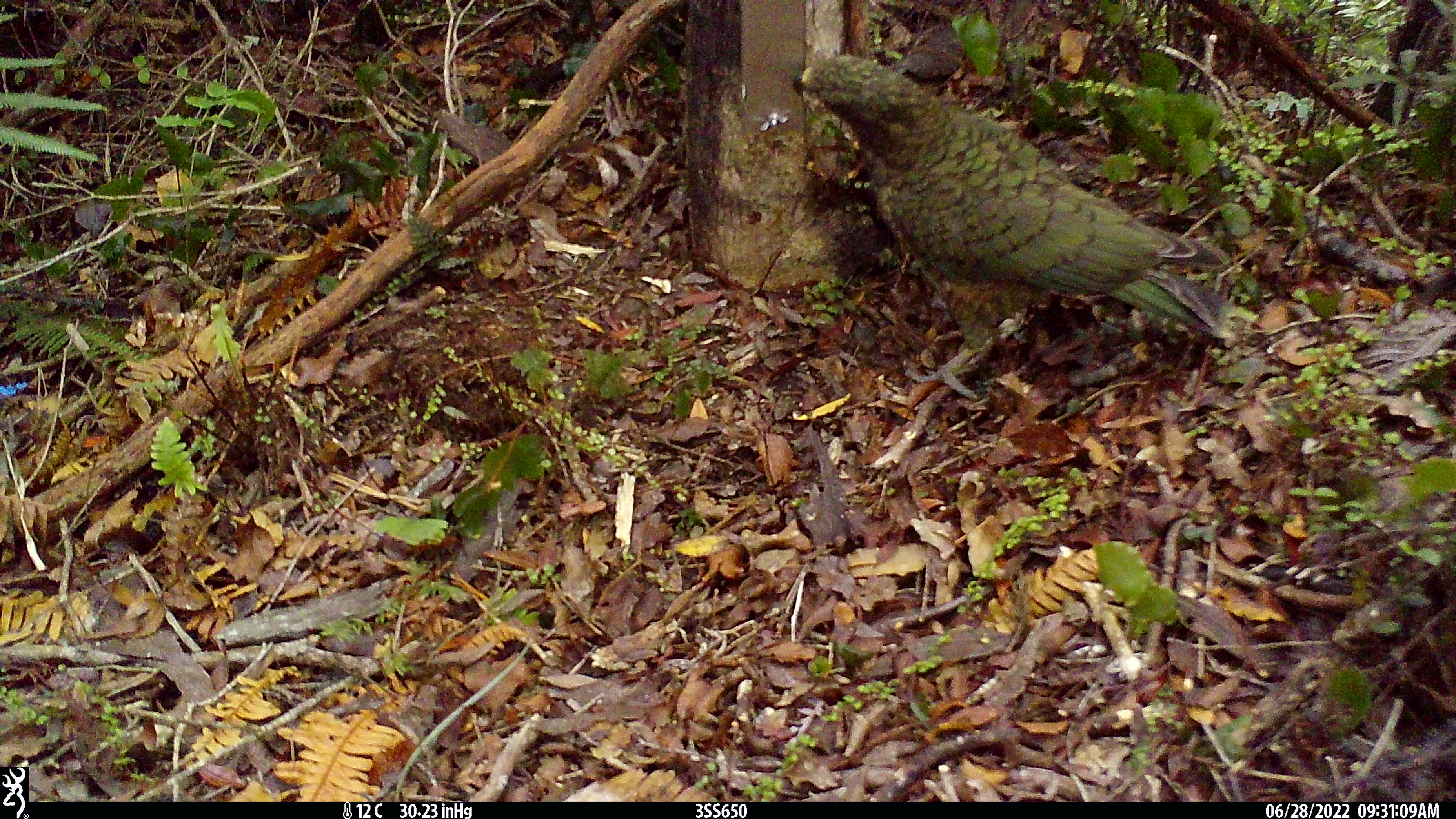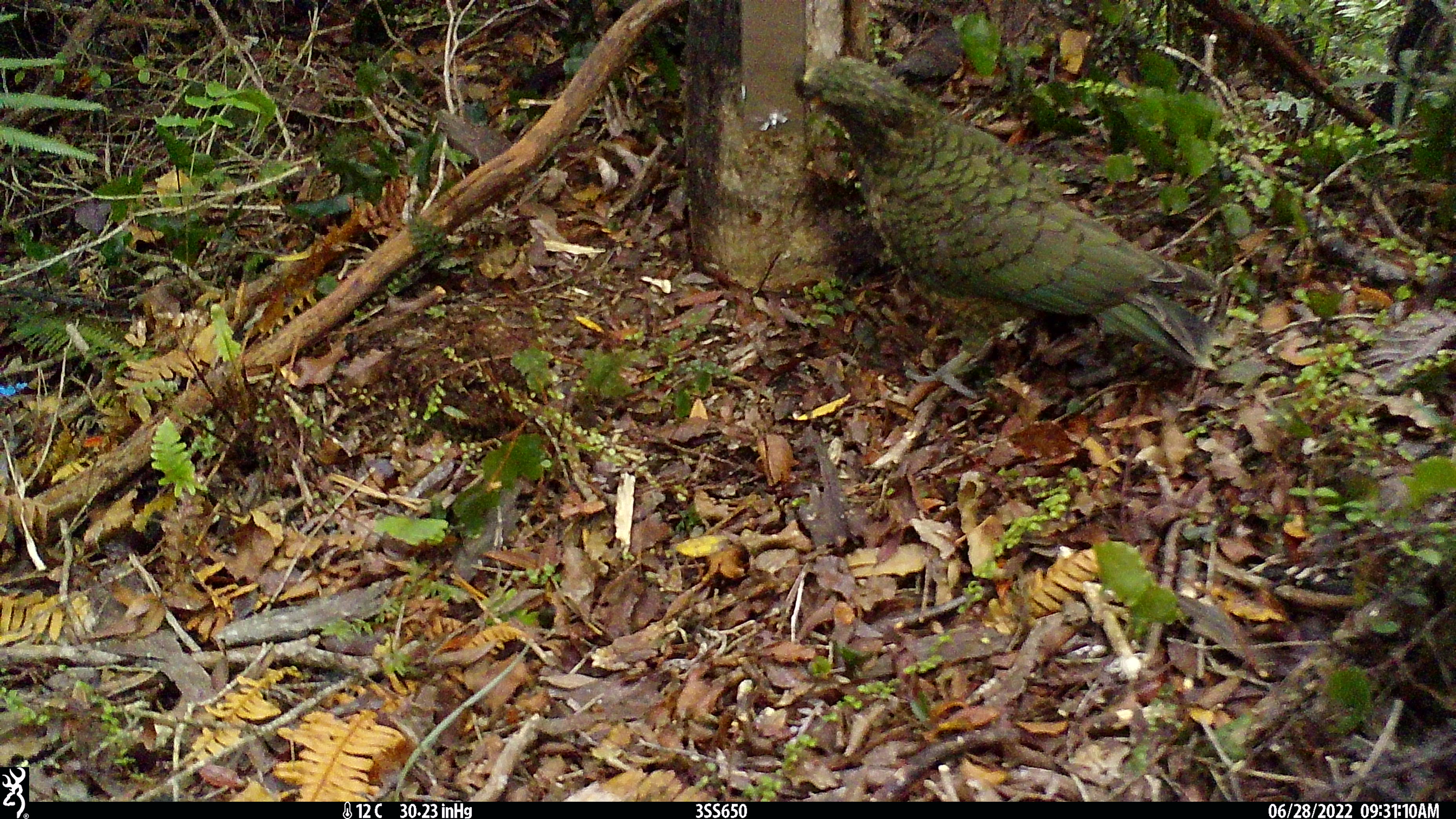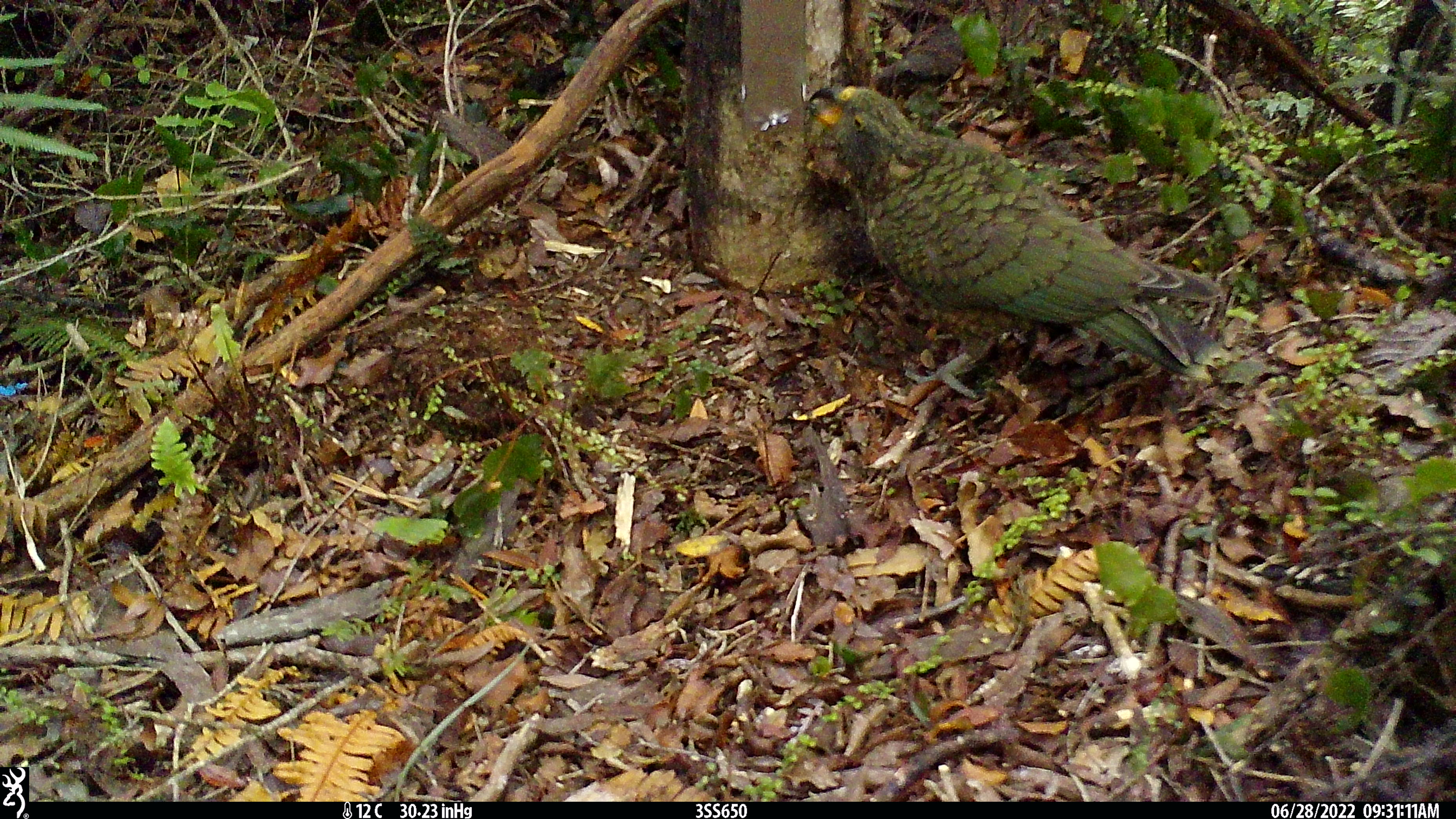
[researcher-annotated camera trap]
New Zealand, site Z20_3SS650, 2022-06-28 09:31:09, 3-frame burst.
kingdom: Animalia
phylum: Chordata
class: Aves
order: Psittaciformes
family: Strigopidae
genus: Nestor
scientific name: Nestor notabilis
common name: kea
Kea (Nestor notabilis).